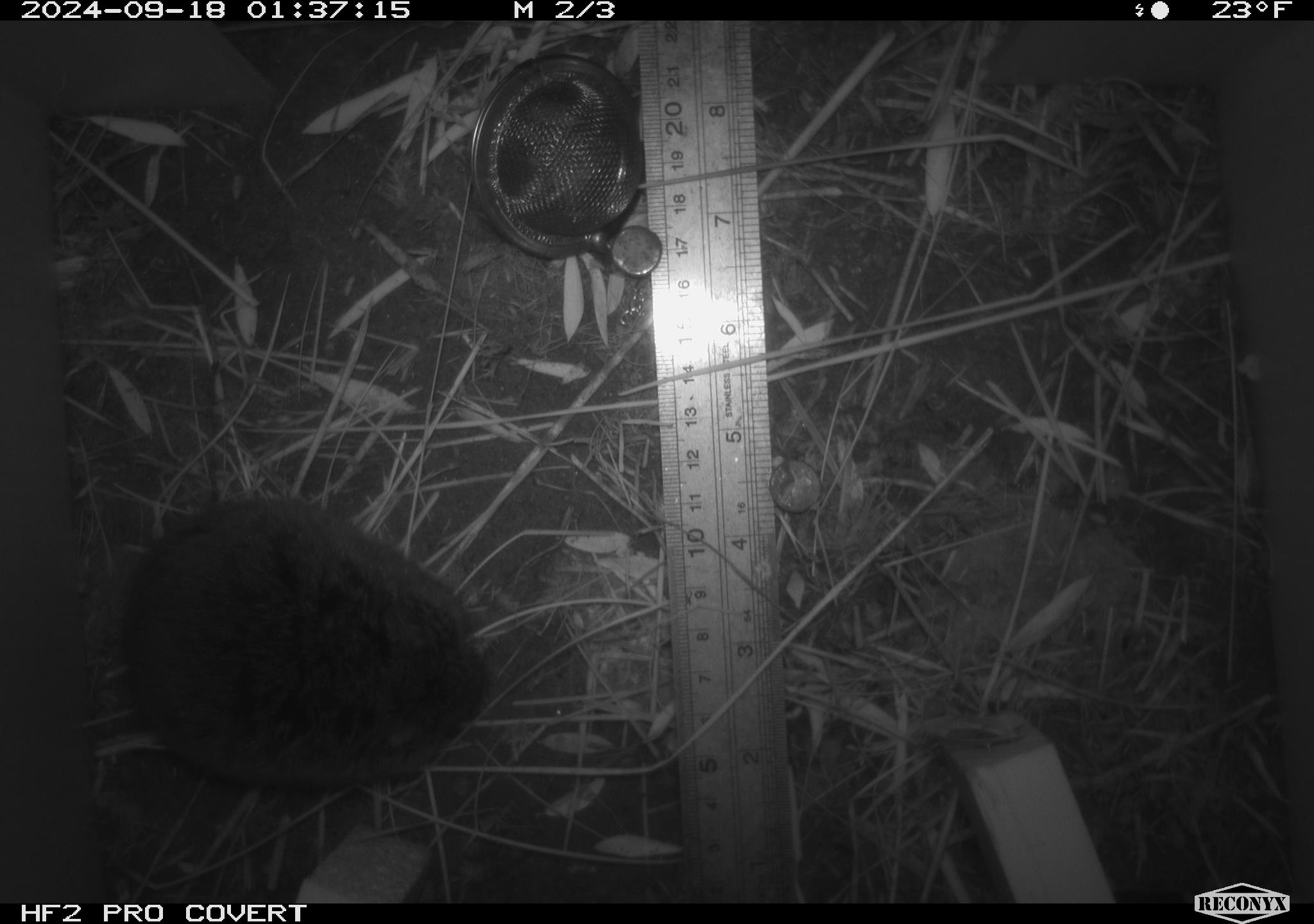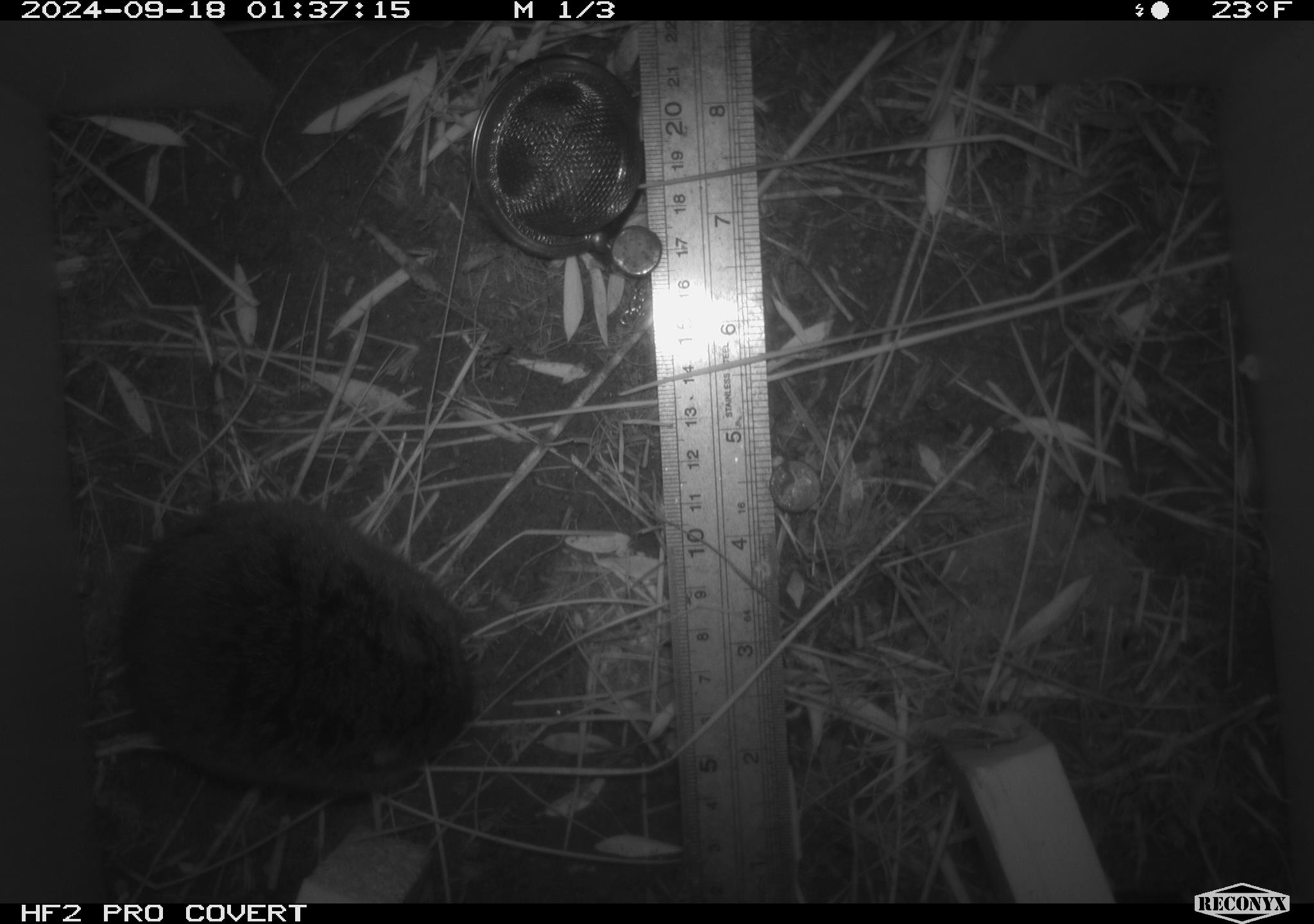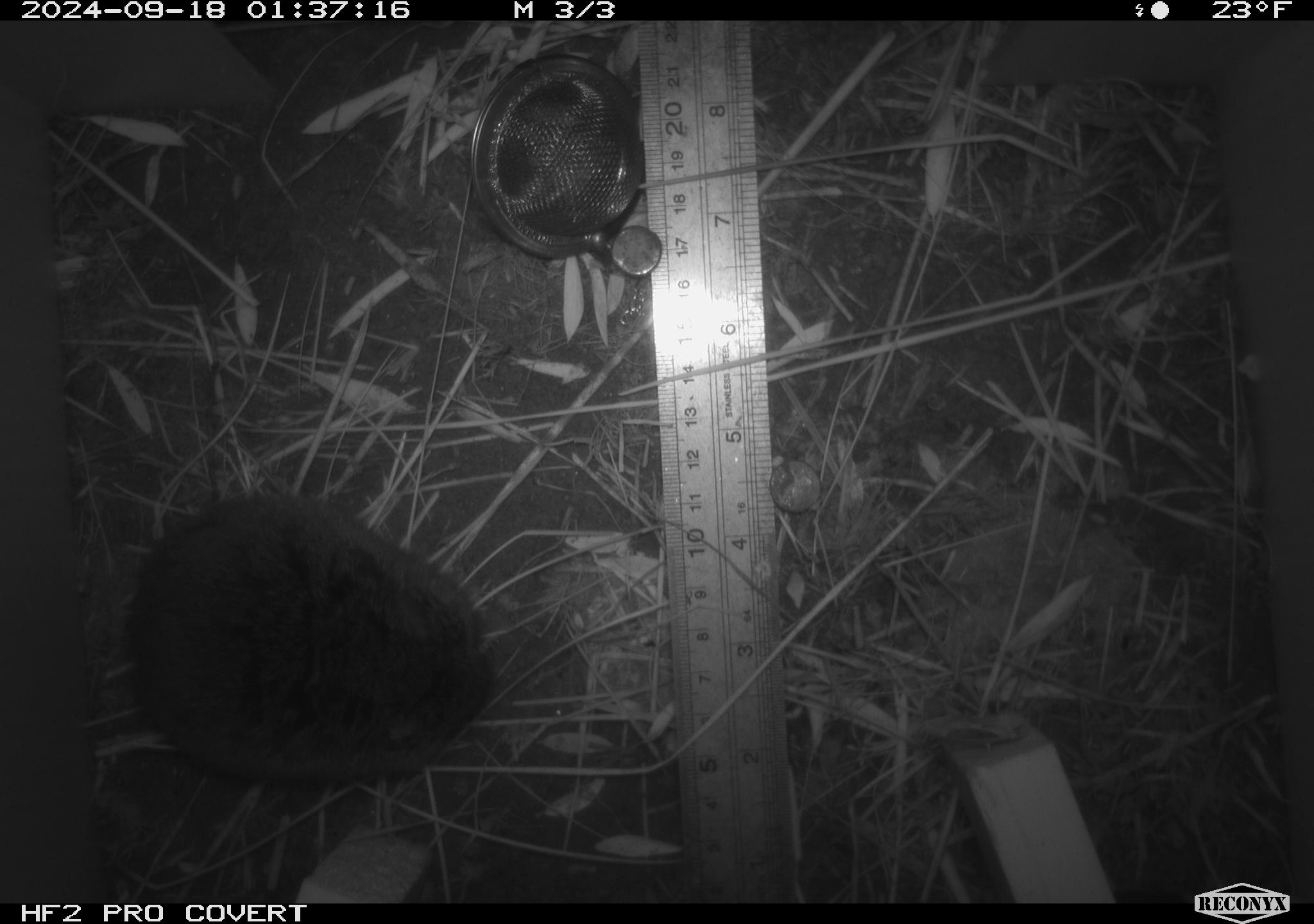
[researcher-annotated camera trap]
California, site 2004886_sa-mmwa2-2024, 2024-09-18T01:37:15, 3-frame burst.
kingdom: Animalia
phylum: Chordata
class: Mammalia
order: Rodentia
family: Cricetidae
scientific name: Arvicolinae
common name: voles, lemmings, and muskrats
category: arvicolinae subfamily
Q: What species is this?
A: Arvicolinae subfamily (voles, lemmings, and muskrats) (Arvicolinae).